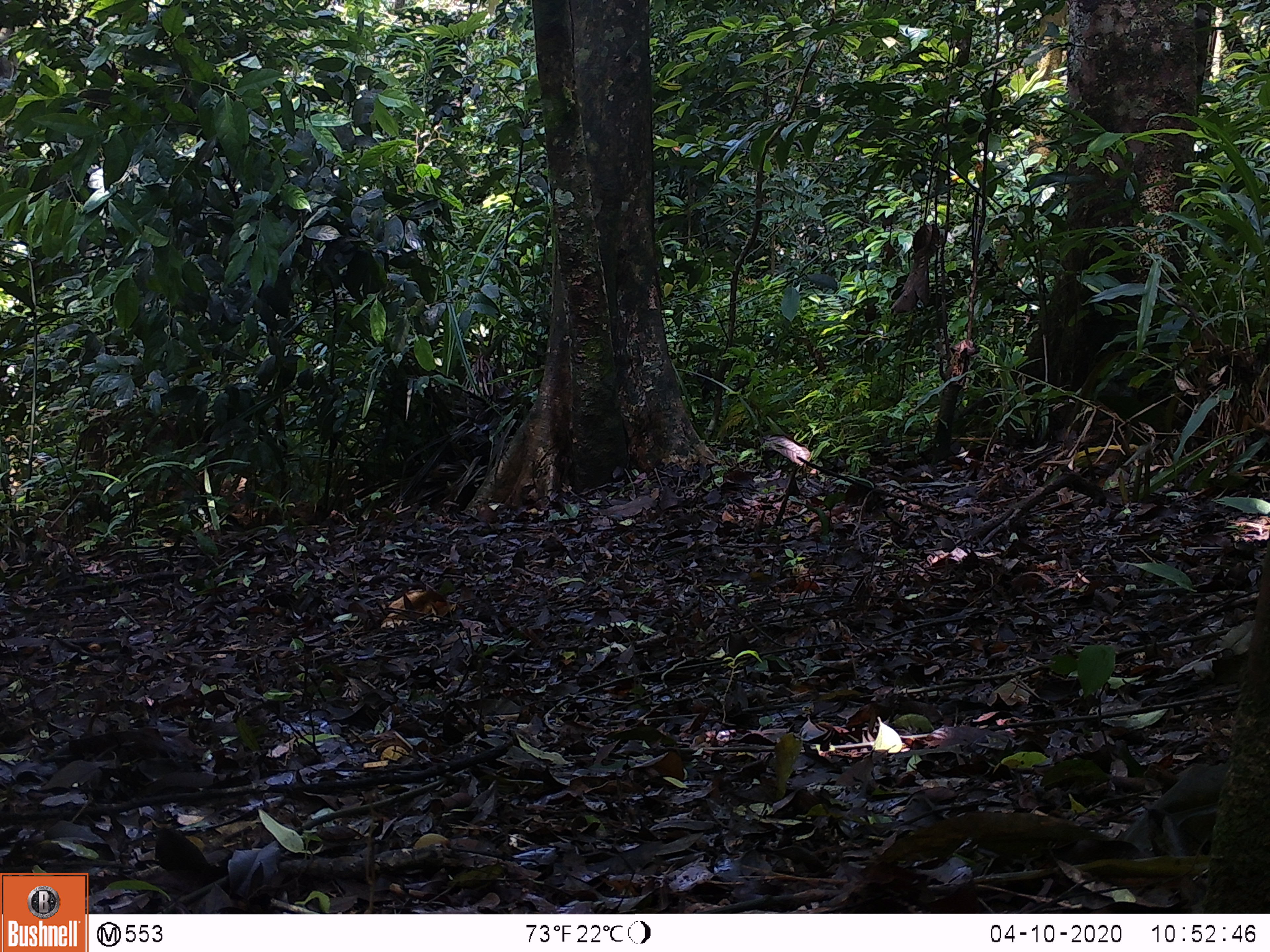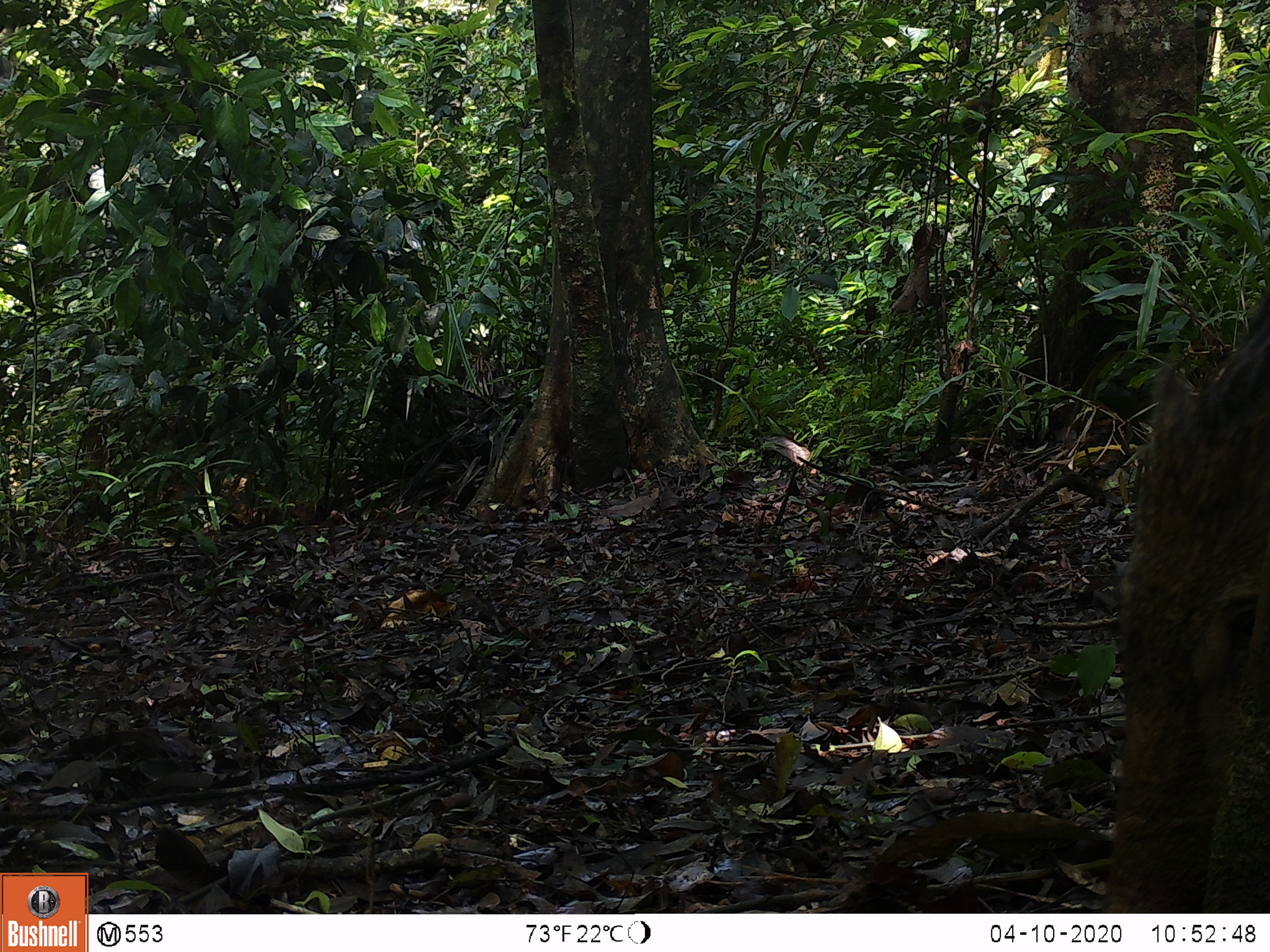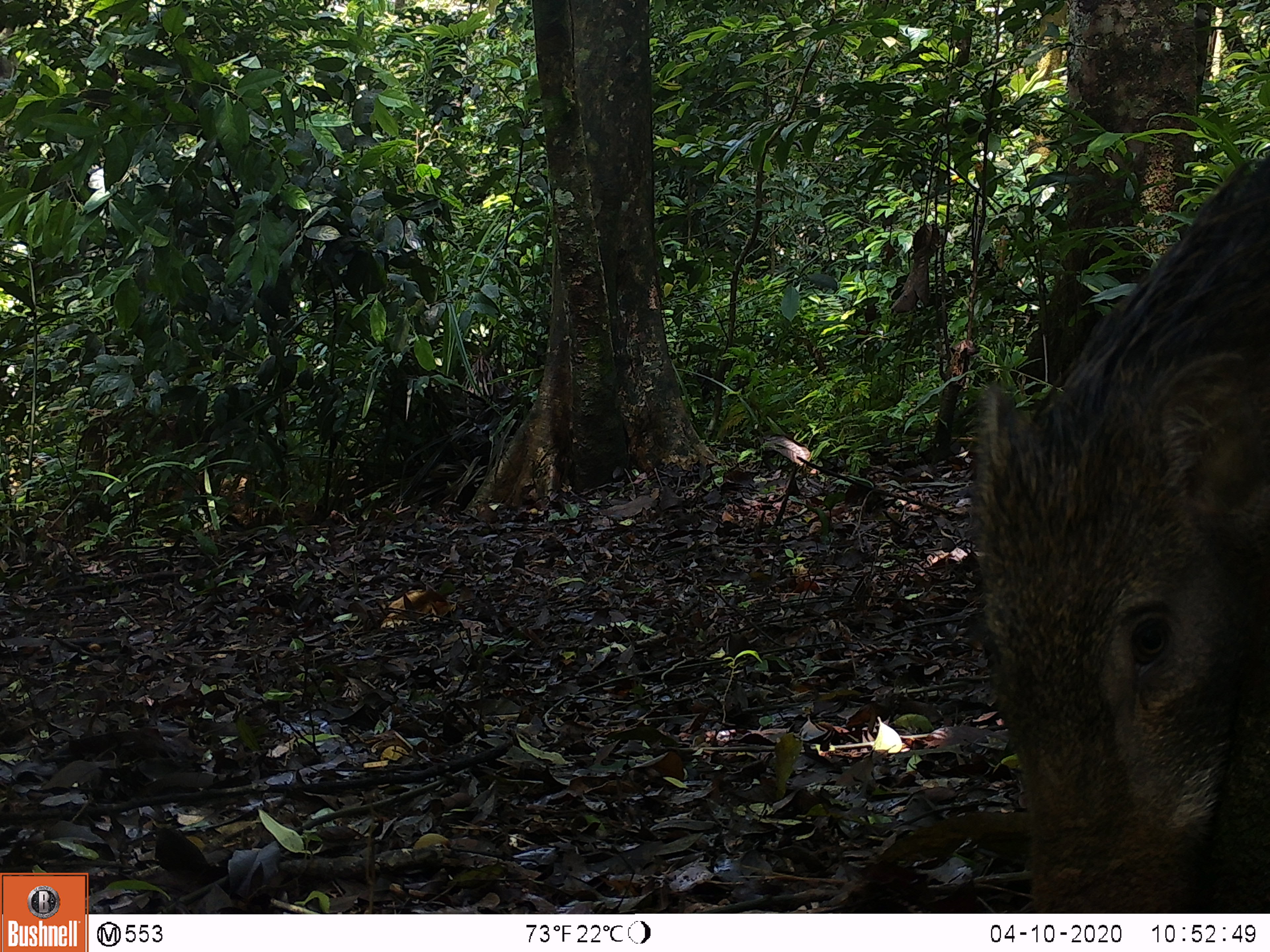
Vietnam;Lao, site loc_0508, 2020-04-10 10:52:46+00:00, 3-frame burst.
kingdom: Animalia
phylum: Chordata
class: Mammalia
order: Artiodactyla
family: Suidae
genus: Sus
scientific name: Sus scrofa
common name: eurasian wild pig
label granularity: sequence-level